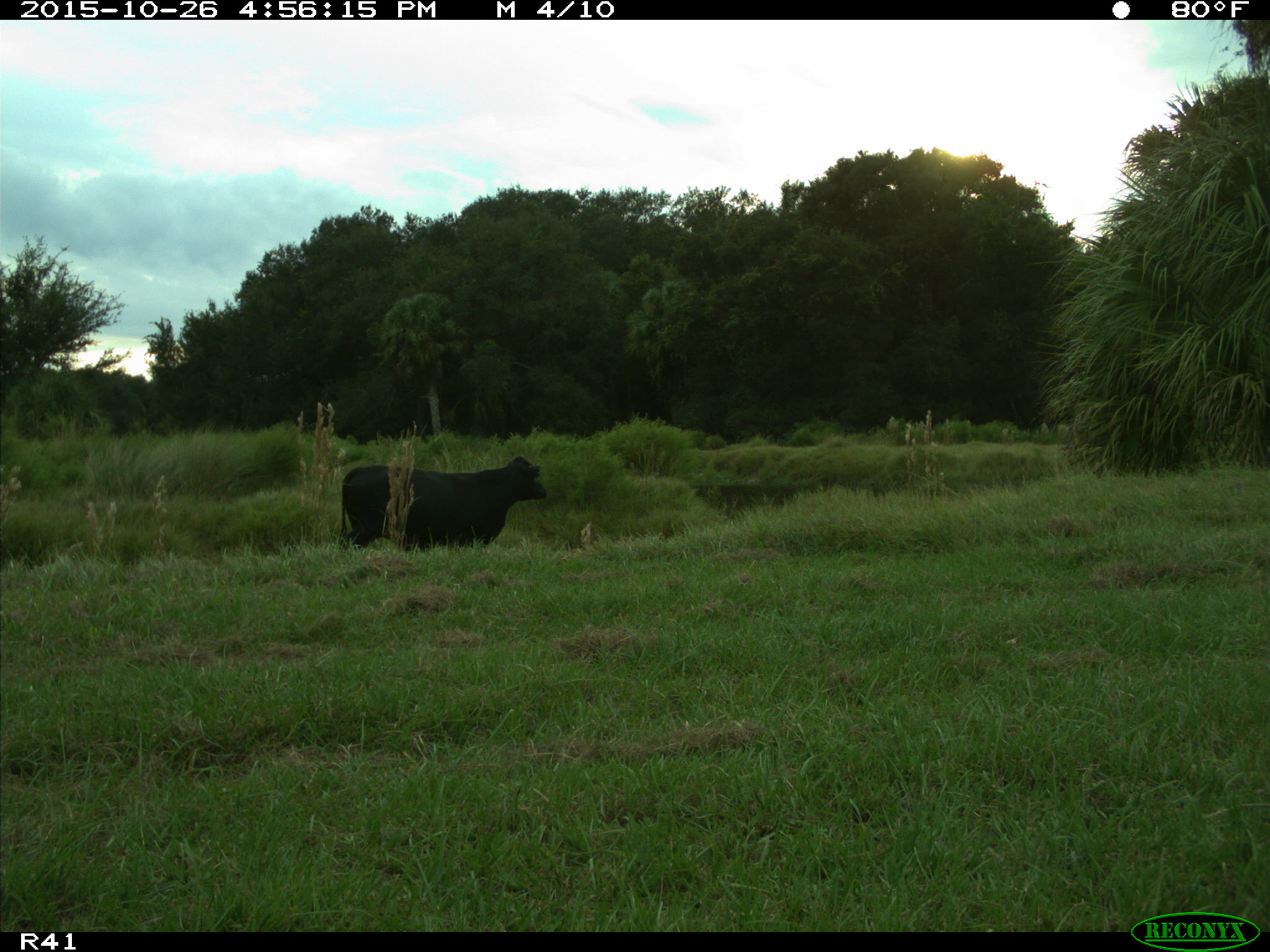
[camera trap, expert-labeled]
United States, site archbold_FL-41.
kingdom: Animalia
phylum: Chordata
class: Mammalia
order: Artiodactyla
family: Bovidae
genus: Bos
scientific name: Bos taurus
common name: domestic cow